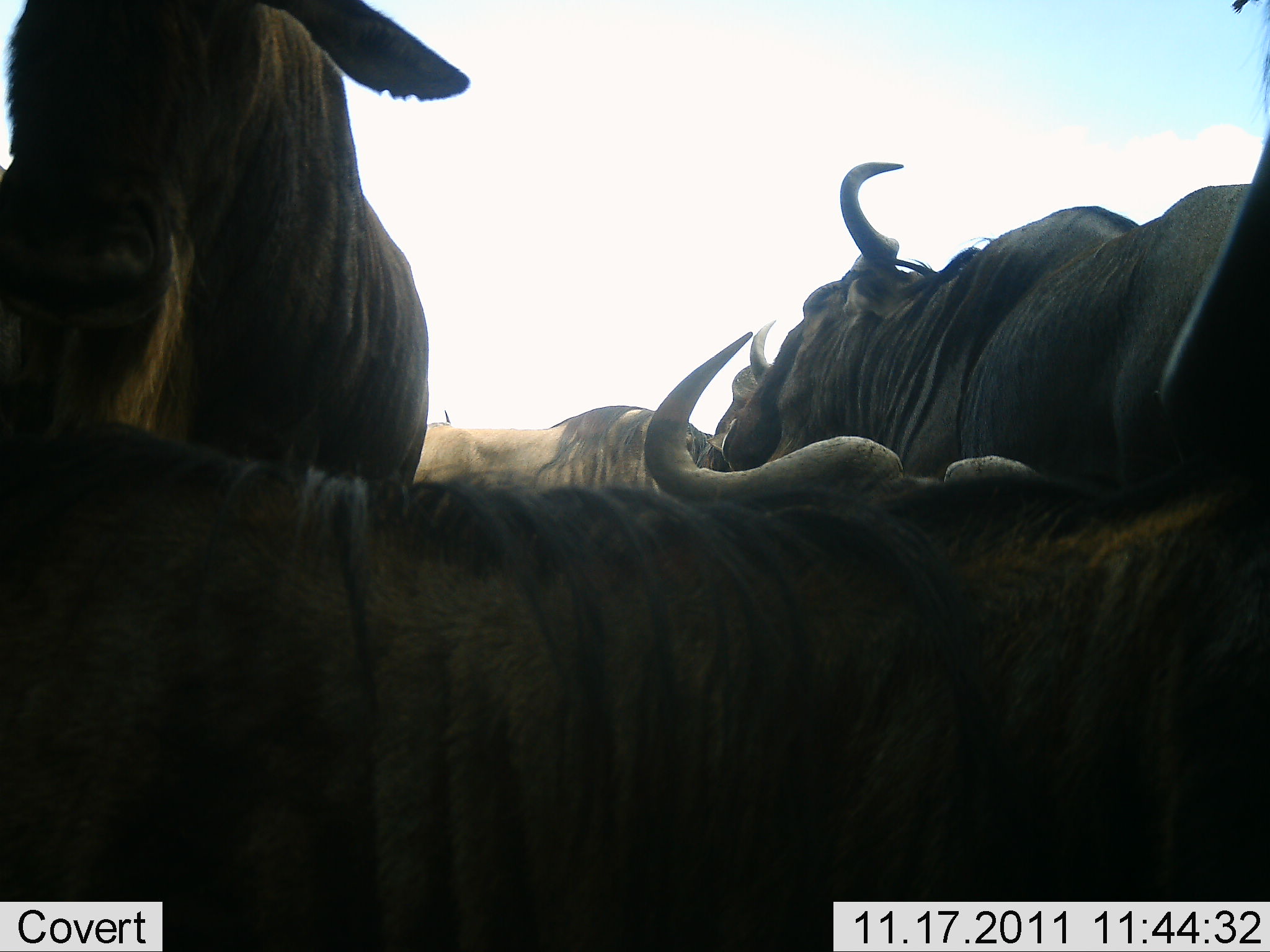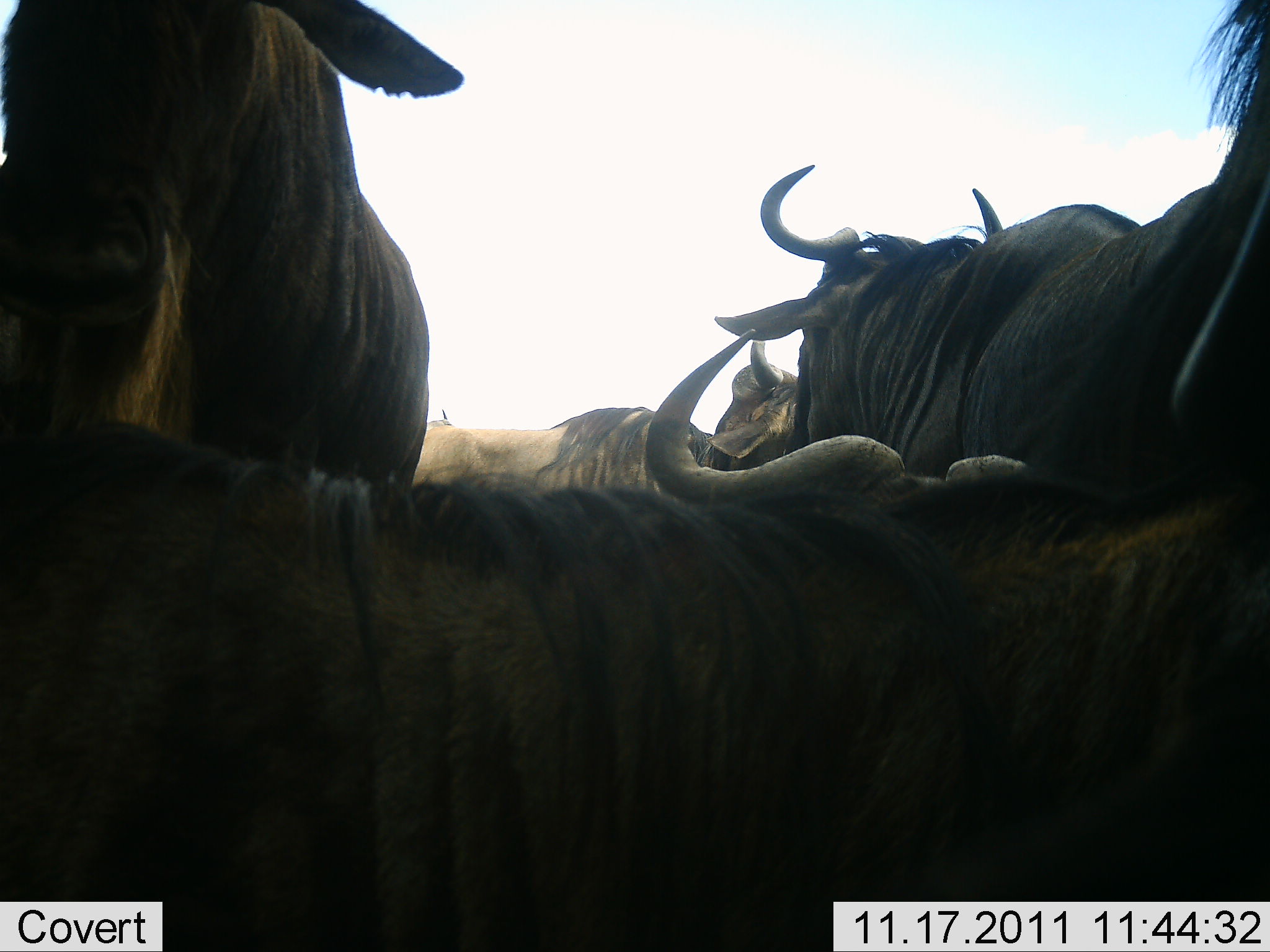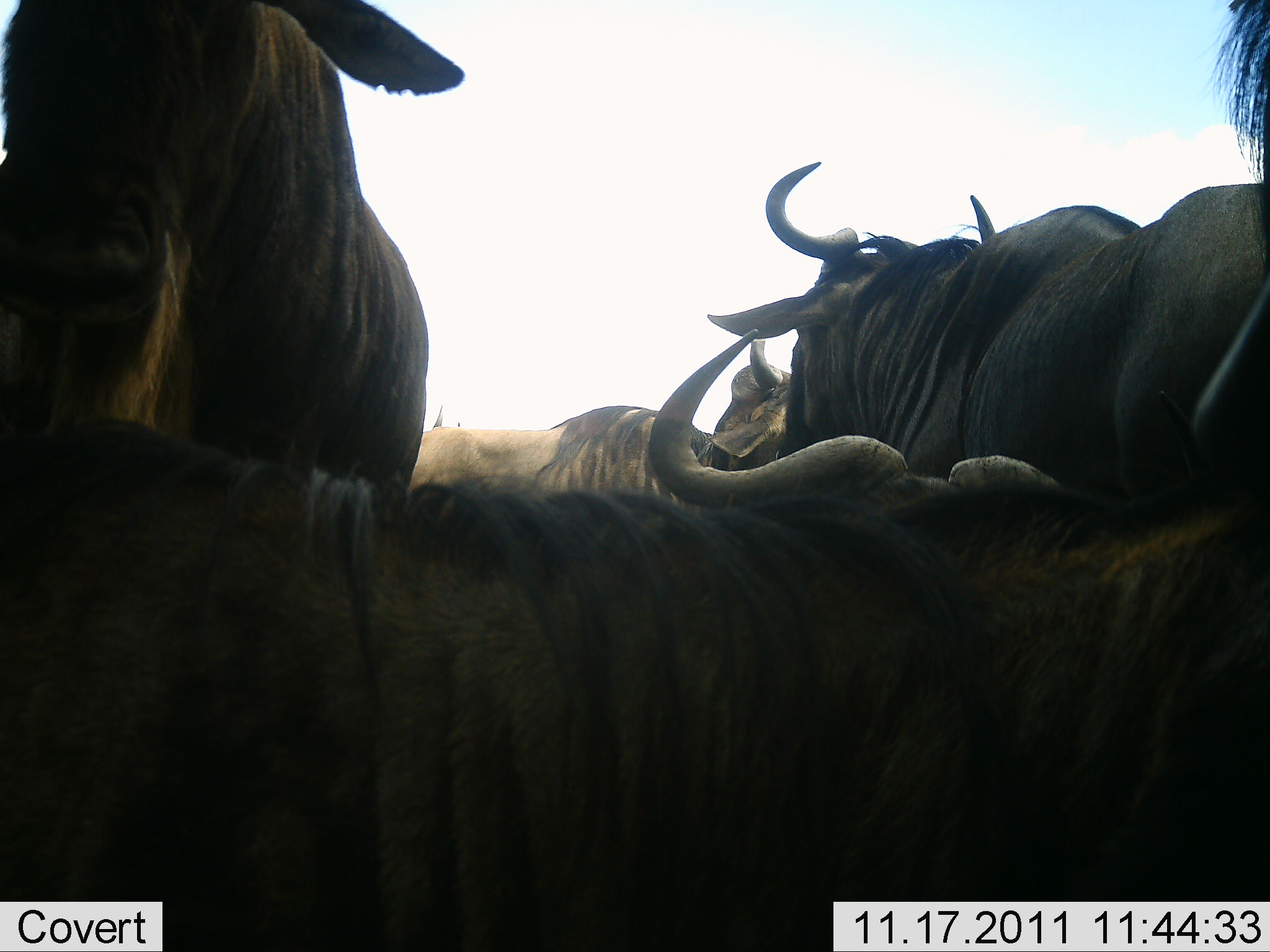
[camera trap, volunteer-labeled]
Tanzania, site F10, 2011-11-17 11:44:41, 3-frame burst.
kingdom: Animalia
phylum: Chordata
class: Mammalia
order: Artiodactyla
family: Bovidae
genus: Connochaetes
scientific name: Connochaetes taurinus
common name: blue wildebeest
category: wildebeest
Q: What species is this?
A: Wildebeest (blue wildebeest) (Connochaetes taurinus).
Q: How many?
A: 5.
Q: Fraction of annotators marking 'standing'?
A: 73%.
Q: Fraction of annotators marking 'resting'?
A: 27%.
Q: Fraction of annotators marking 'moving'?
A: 13%.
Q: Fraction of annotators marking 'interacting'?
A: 7%.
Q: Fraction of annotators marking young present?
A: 0%.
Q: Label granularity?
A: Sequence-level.